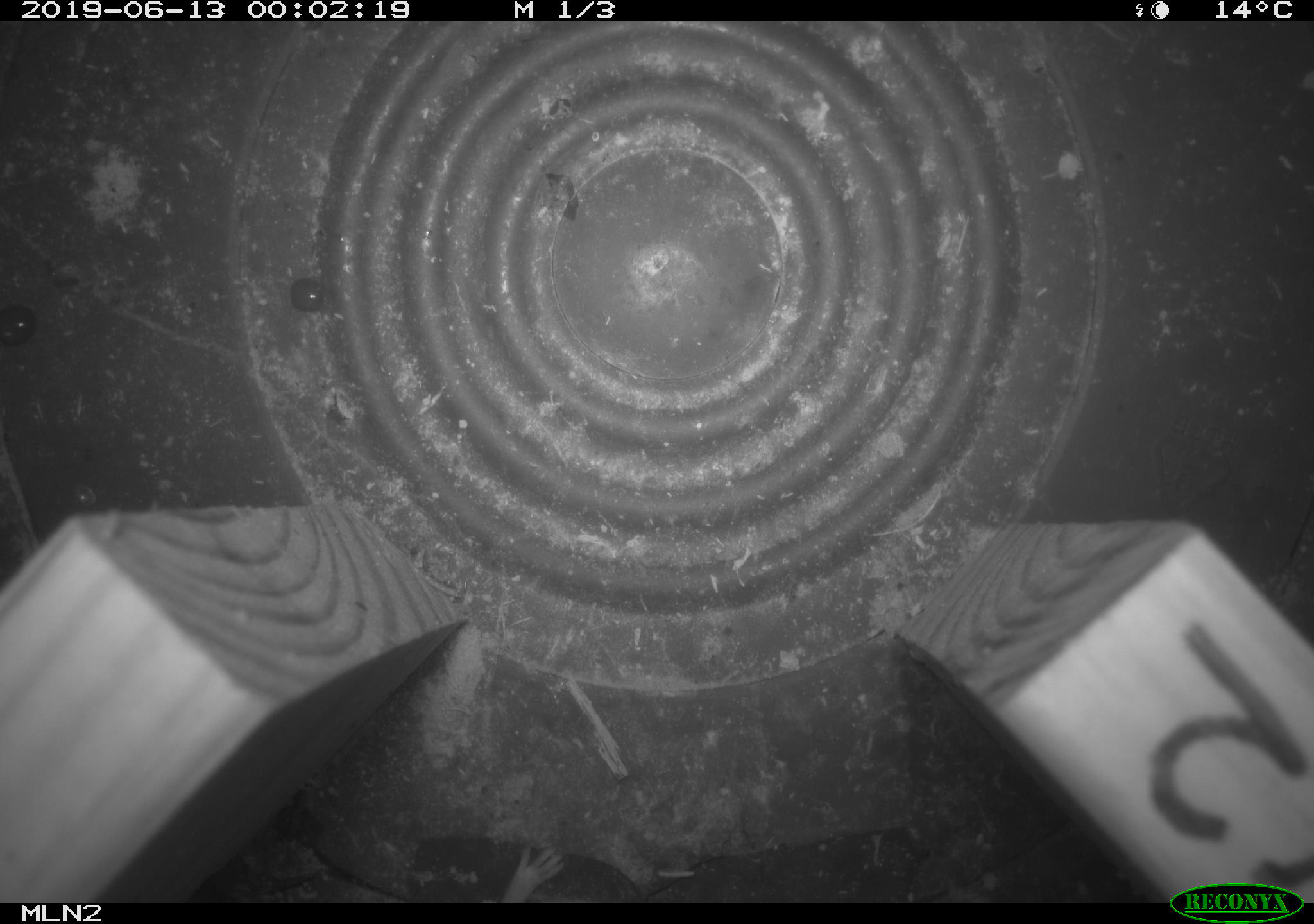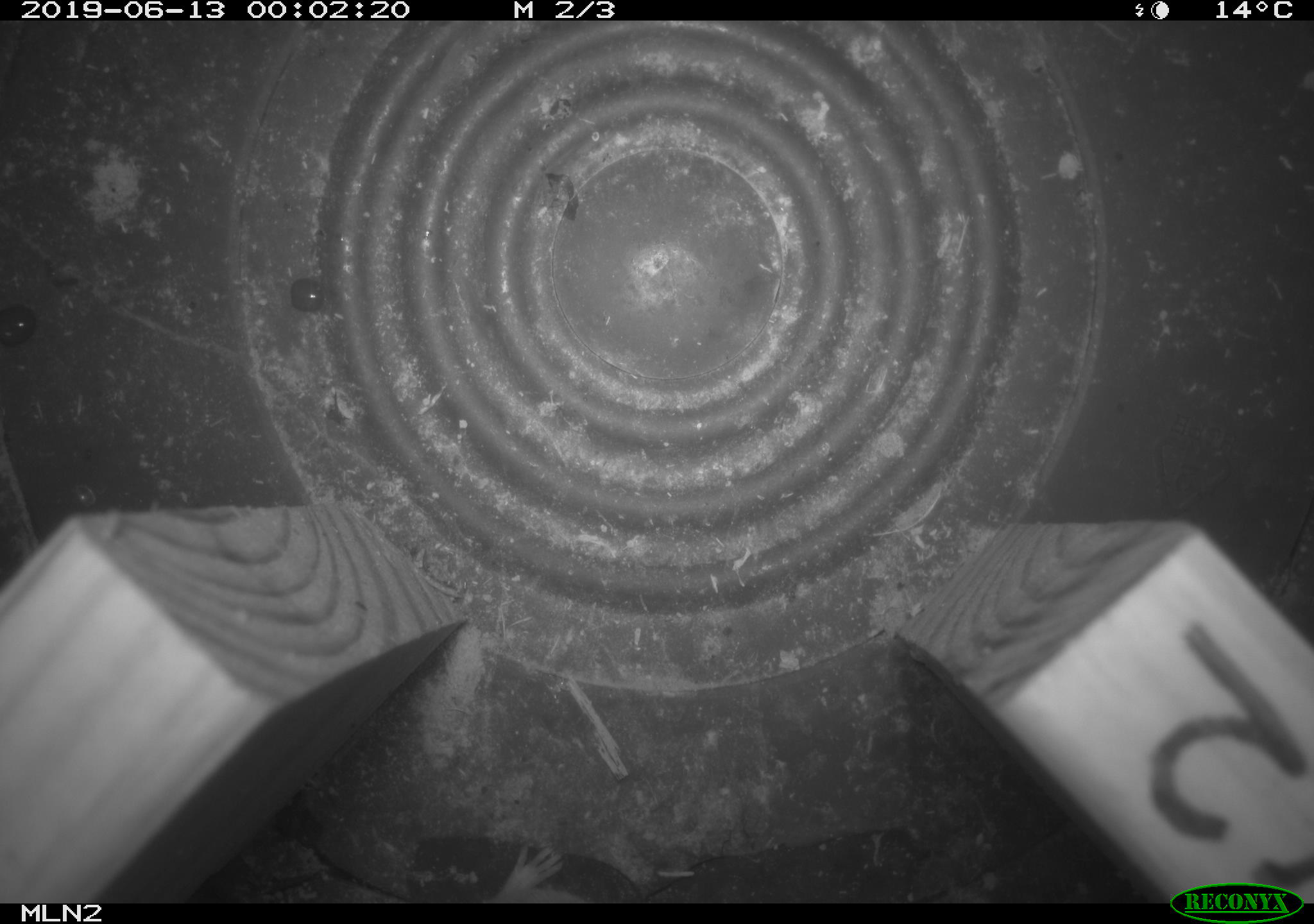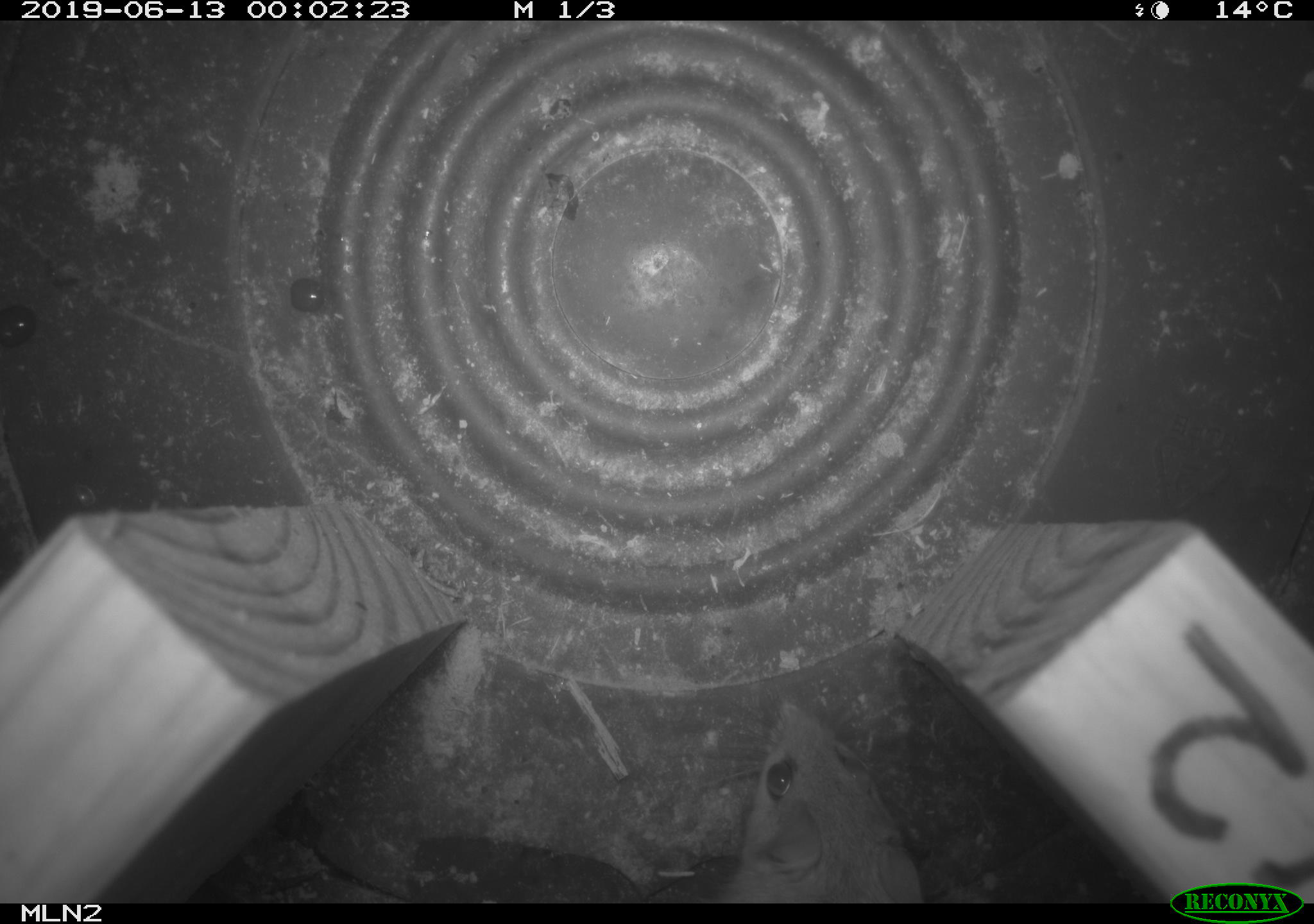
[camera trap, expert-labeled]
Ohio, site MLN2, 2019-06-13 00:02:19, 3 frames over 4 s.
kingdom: Animalia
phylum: Chordata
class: Mammalia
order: Rodentia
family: Cricetidae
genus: Peromyscus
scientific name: Peromyscus leucopus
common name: white-footed mouse